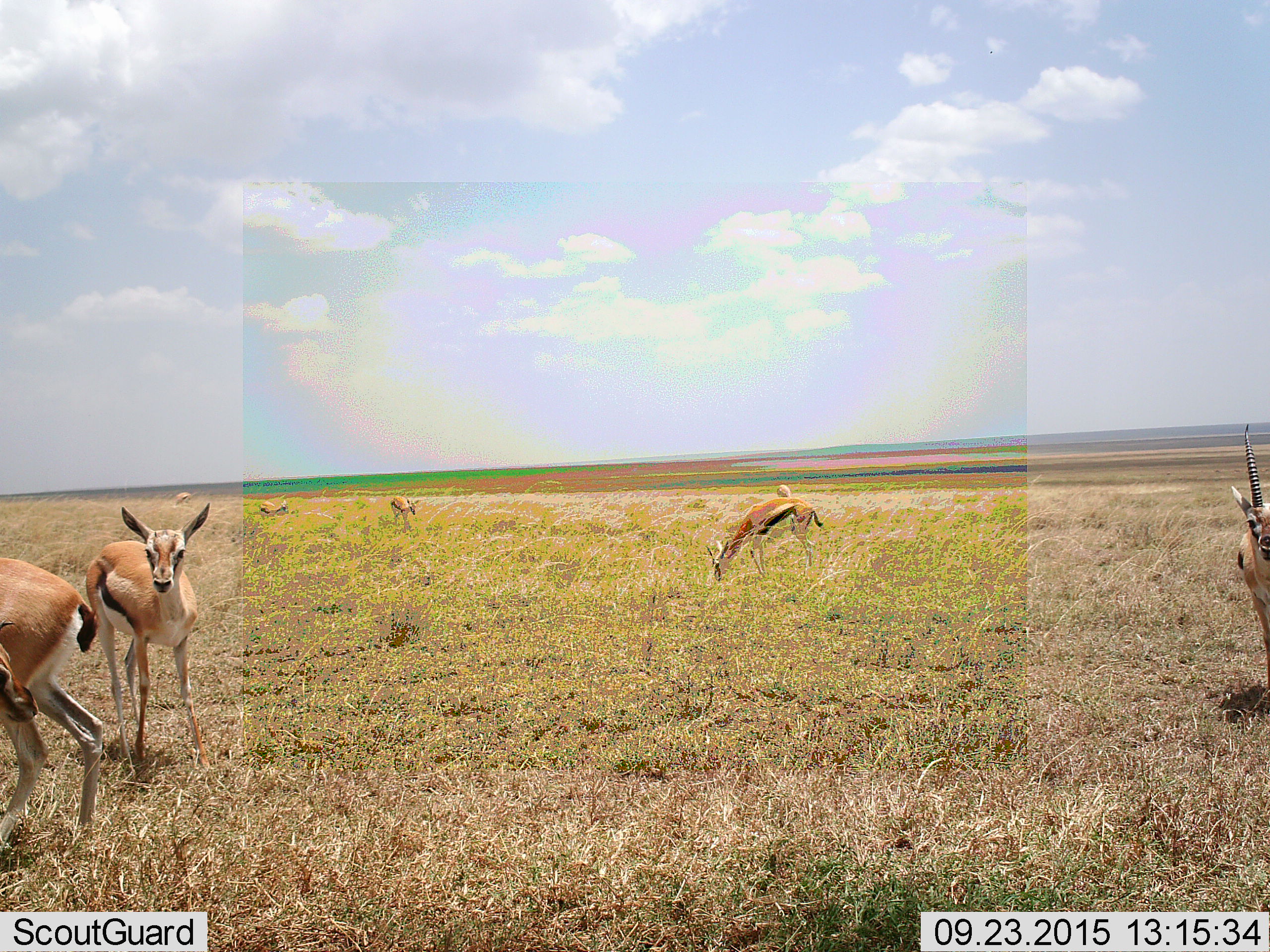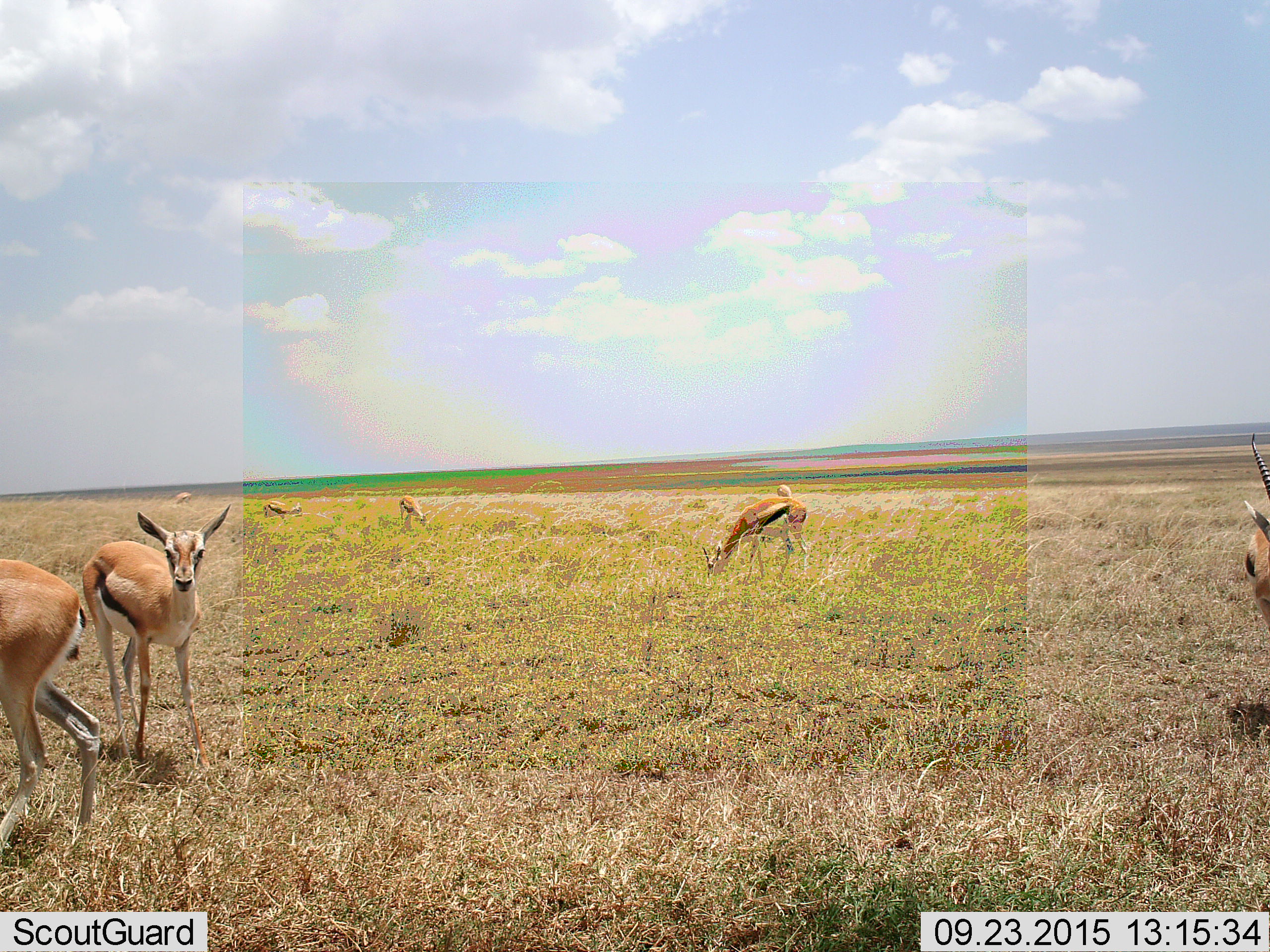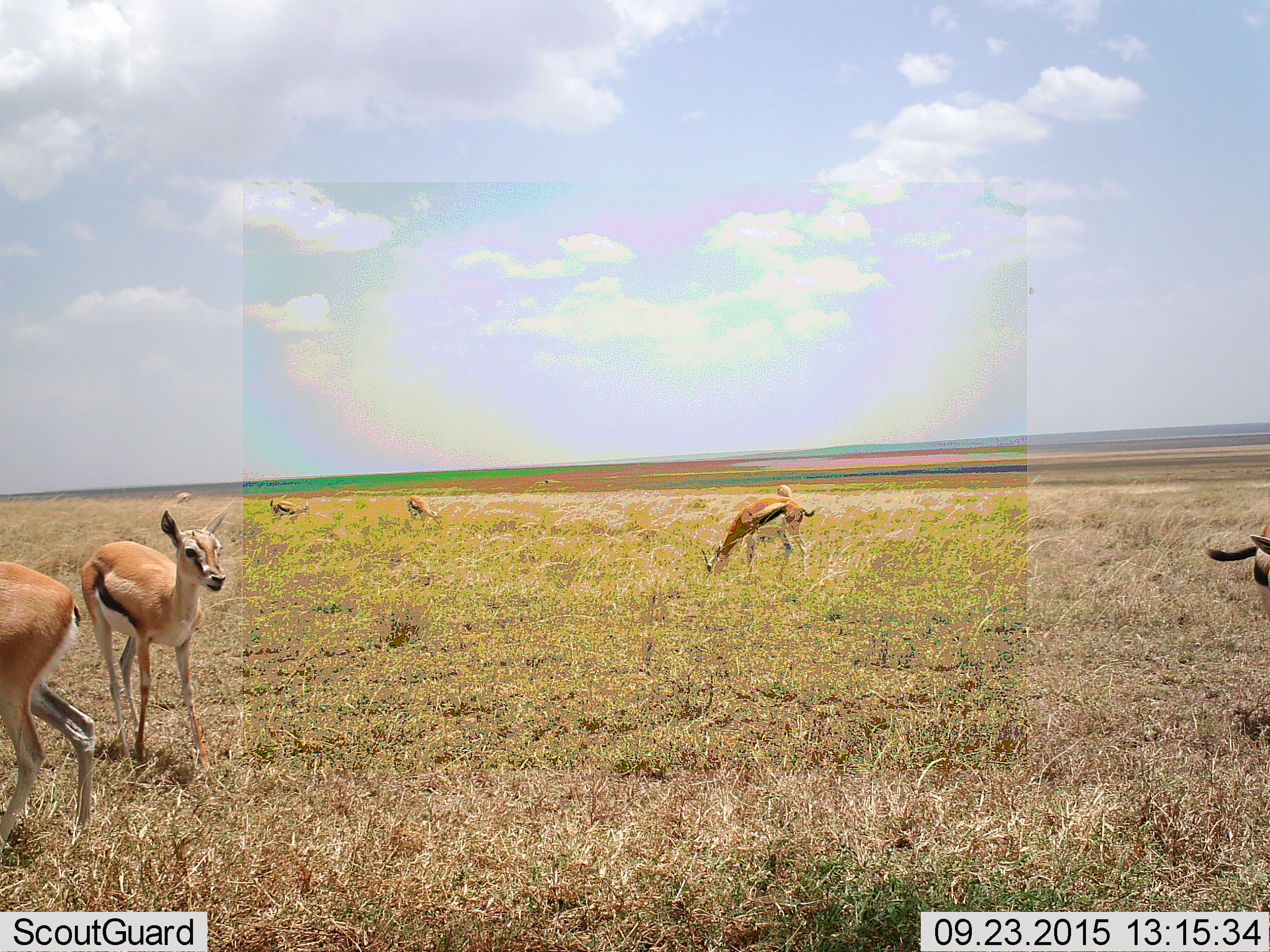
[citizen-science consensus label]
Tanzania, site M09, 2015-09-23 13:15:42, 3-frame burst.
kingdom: Animalia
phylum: Chordata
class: Mammalia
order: Artiodactyla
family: Bovidae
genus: Eudorcas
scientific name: Eudorcas thomsonii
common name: thomson's gazelle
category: gazellethomsons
Gazellethomsons (thomson's gazelle) (Eudorcas thomsonii), count 8. Behavior (volunteer vote fractions): standing 75%, resting 12%, moving 38%, interacting 0%. Young present (vote fraction): 0%. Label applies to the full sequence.